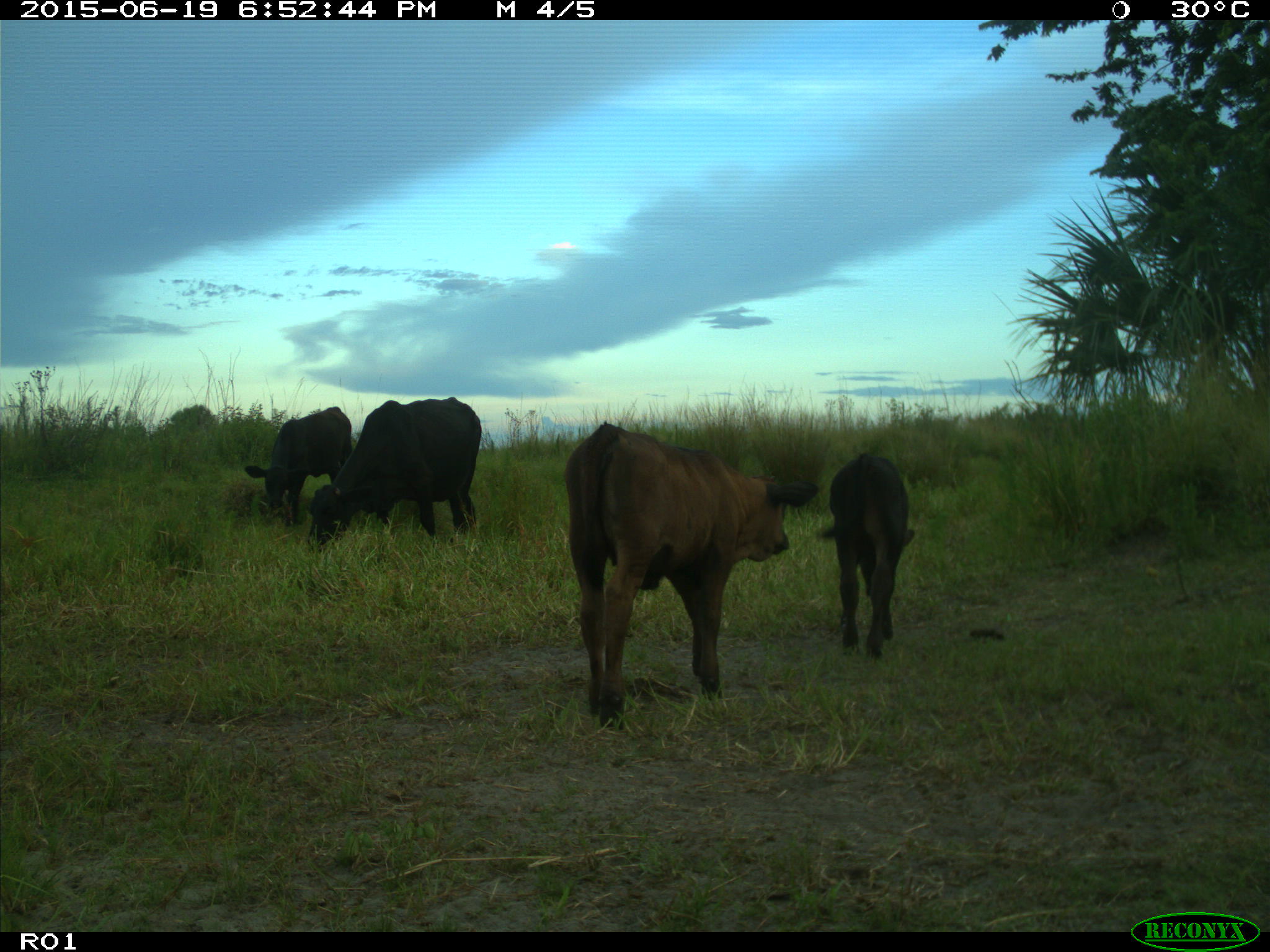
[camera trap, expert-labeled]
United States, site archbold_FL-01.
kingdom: Animalia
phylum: Chordata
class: Mammalia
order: Artiodactyla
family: Bovidae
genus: Bos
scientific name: Bos taurus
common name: domestic cow